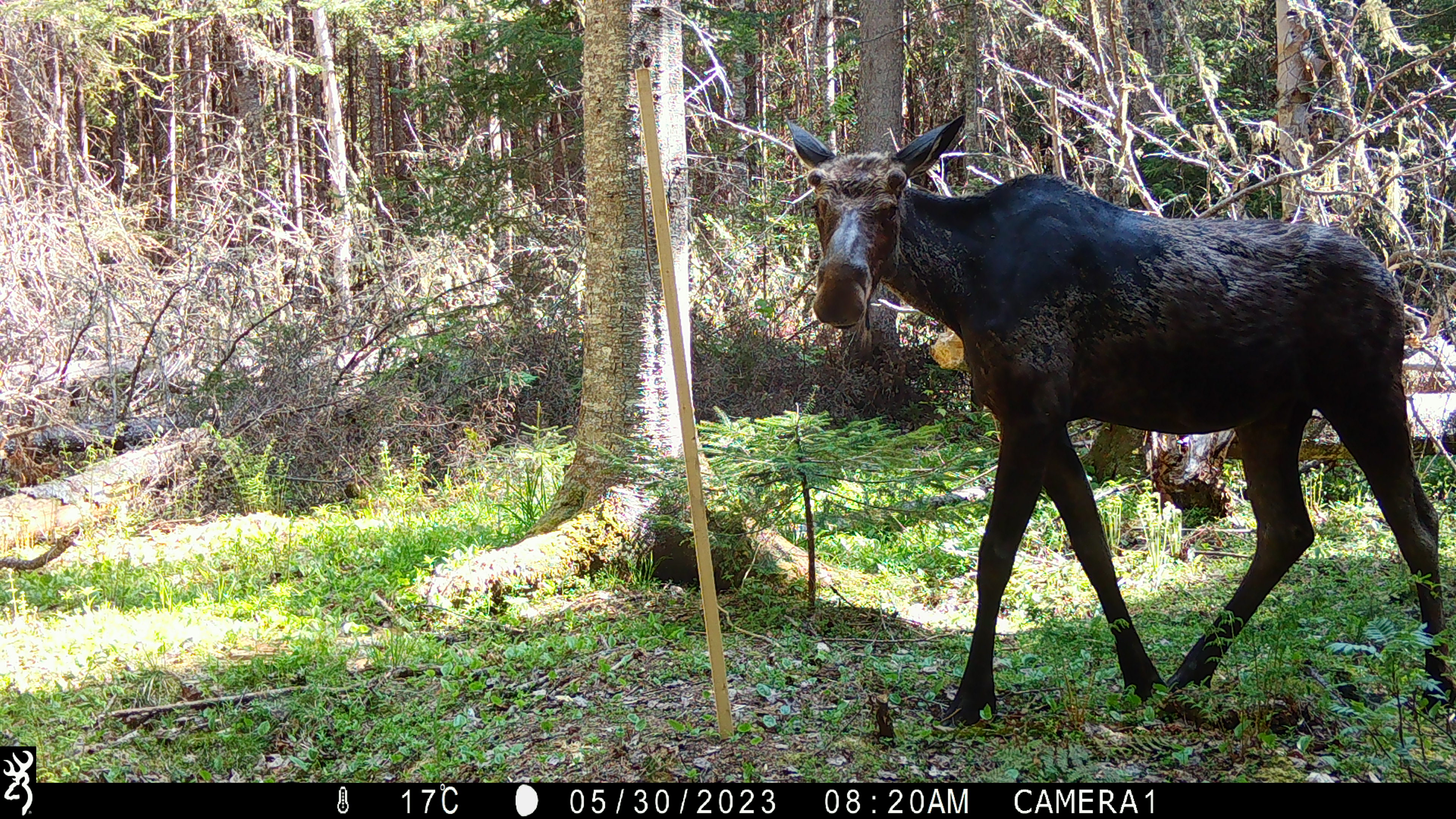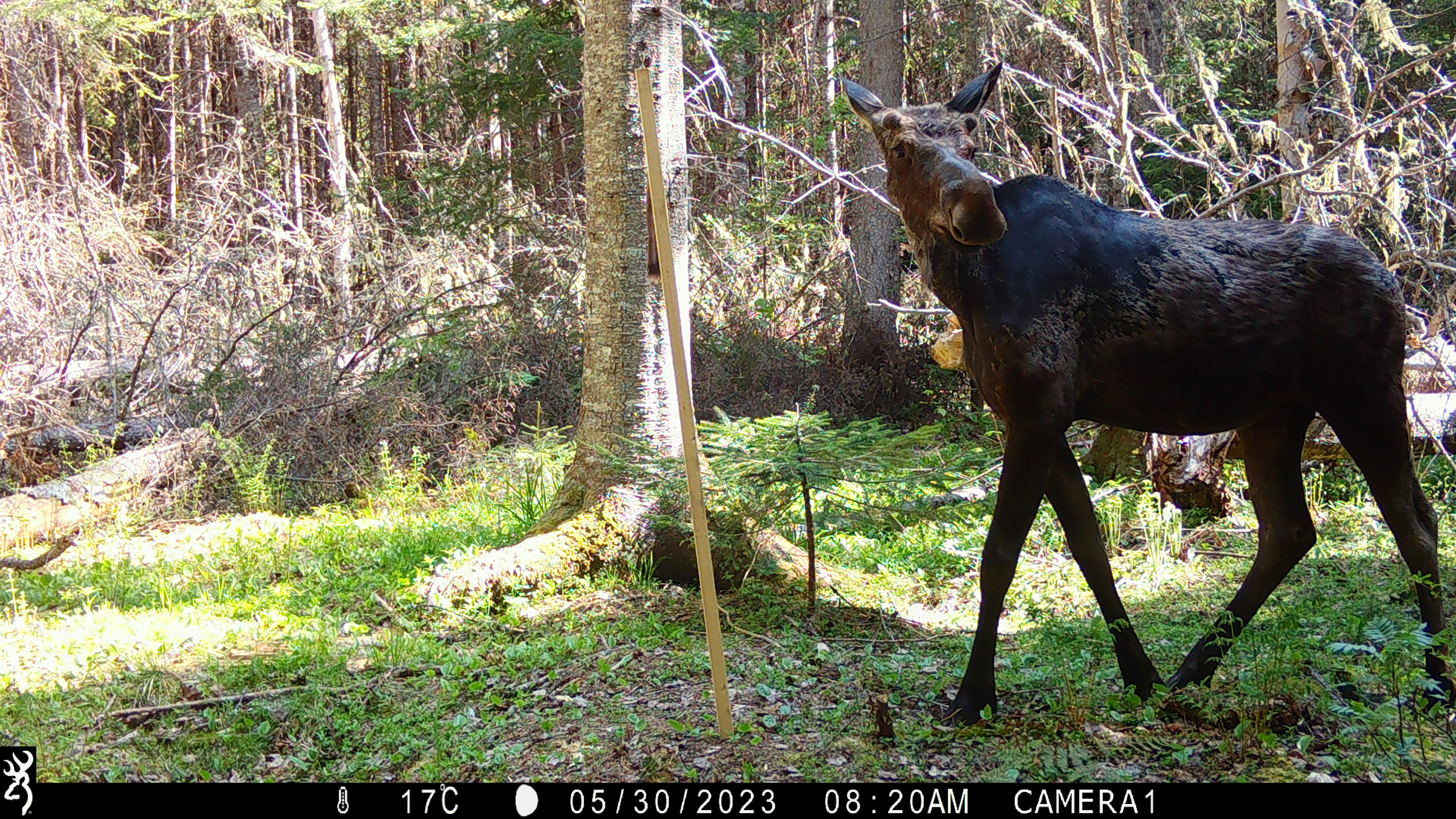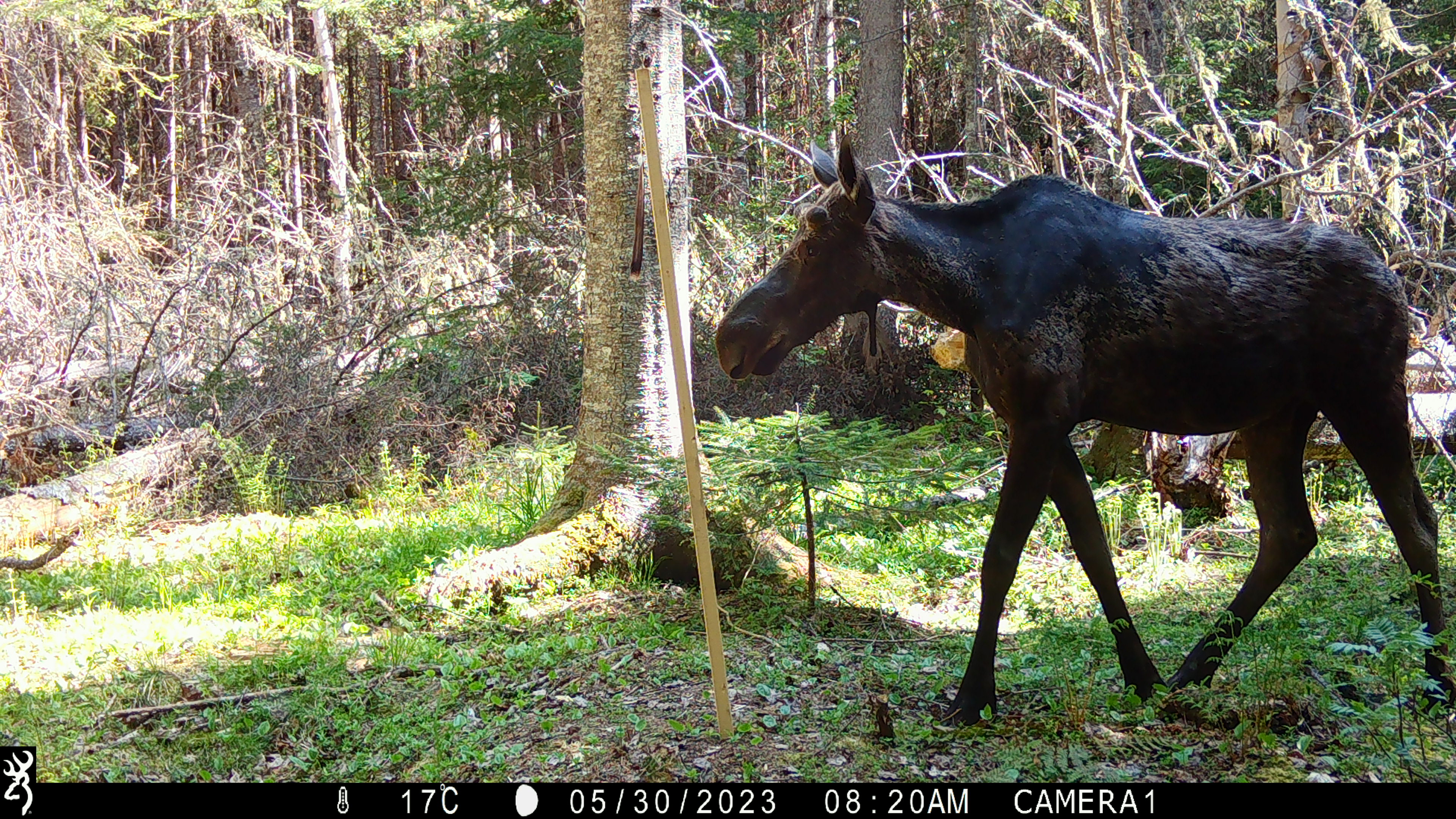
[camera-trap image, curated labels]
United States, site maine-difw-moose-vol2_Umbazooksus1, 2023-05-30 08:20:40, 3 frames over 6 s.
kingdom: Animalia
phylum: Chordata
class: Mammalia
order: Artiodactyla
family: Cervidae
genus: Alces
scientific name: Alces alces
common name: moose